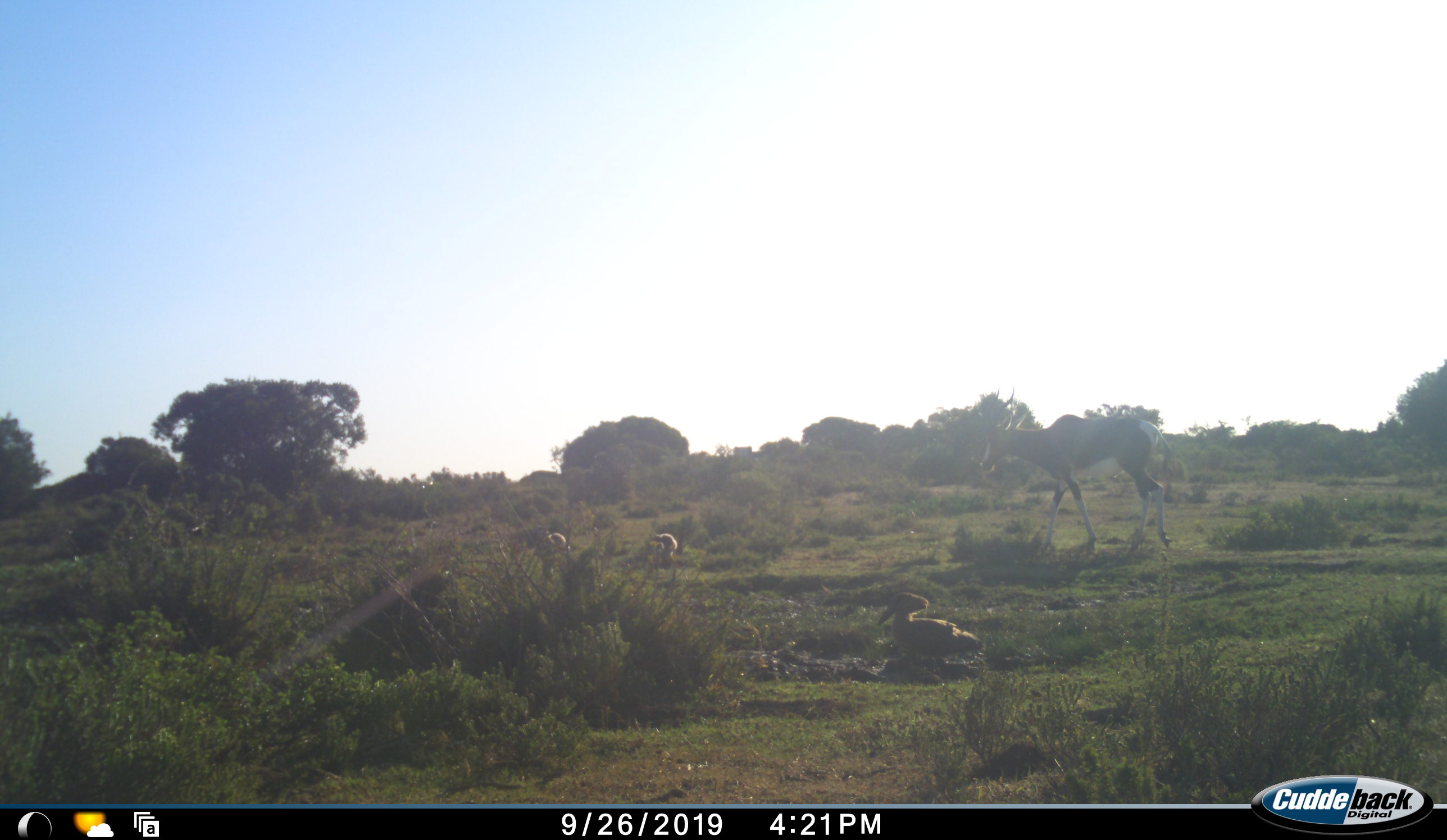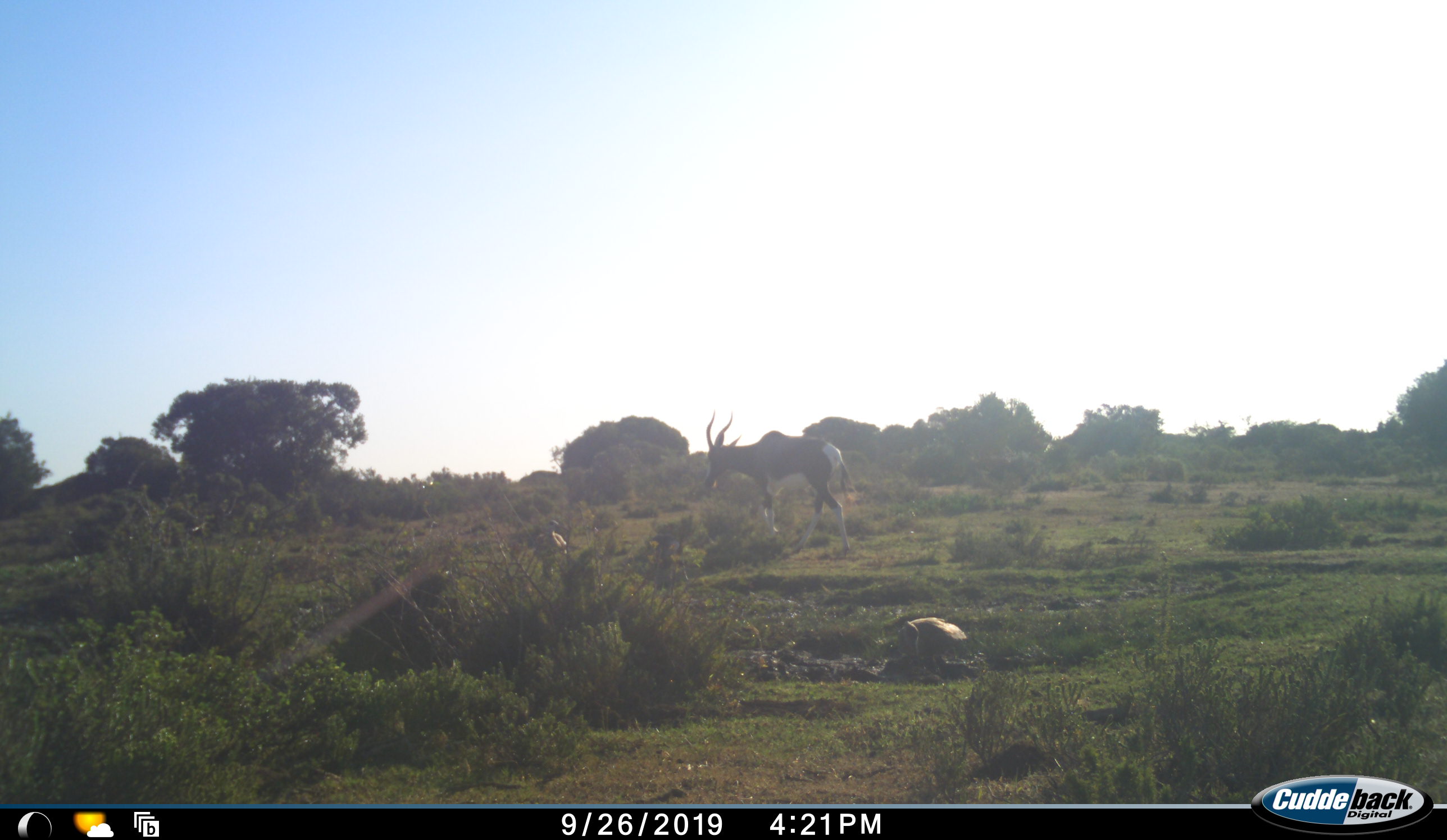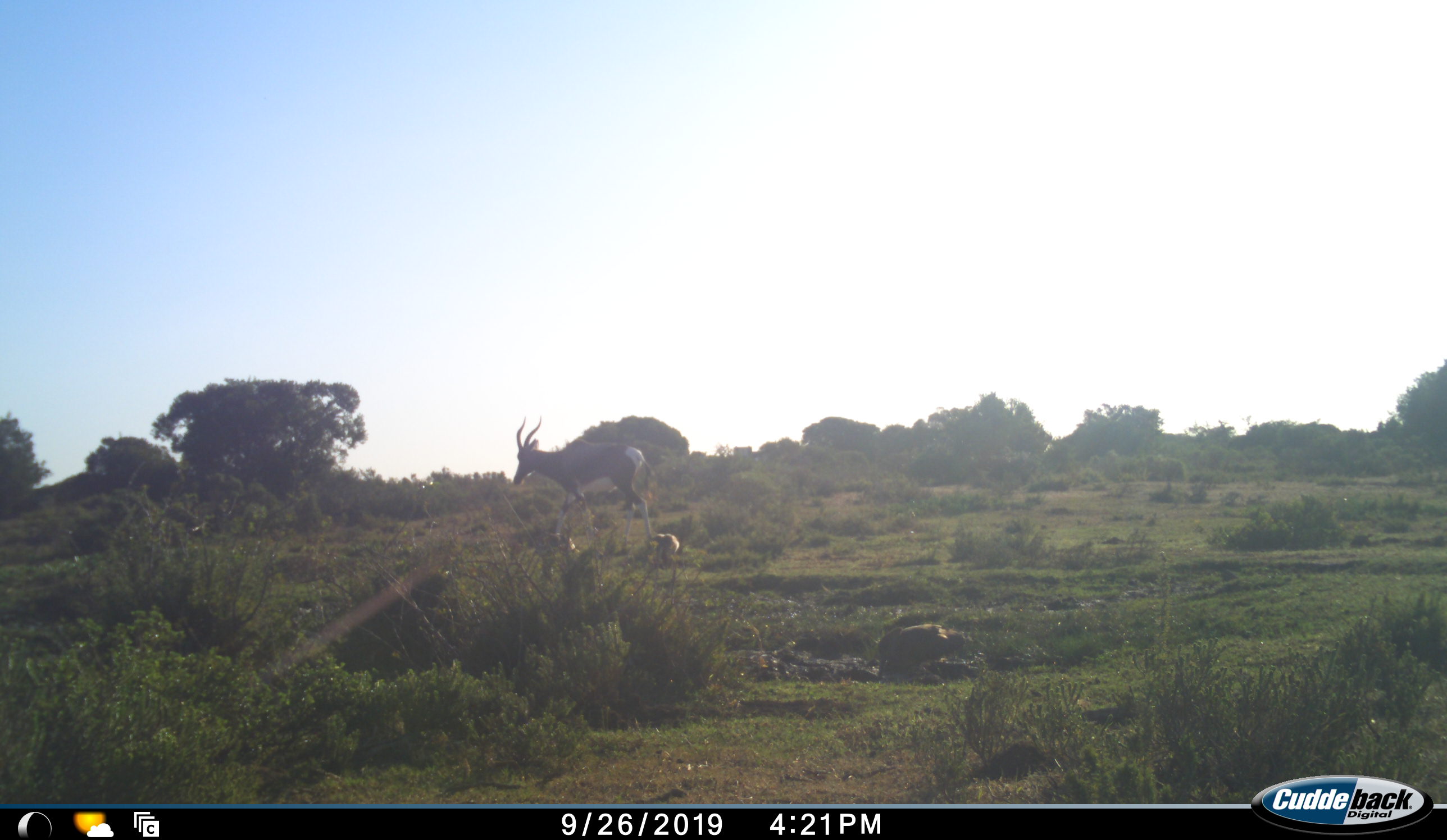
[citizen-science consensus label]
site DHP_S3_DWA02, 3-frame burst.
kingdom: Animalia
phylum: Chordata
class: Aves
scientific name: Aves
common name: bird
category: birdother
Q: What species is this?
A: Birdother (bird) (Aves).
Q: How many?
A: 3.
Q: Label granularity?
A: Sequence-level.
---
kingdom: Animalia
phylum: Chordata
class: Mammalia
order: Artiodactyla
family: Bovidae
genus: Damaliscus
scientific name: Damaliscus pygargus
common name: bontebok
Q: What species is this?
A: Bontebok (Damaliscus pygargus).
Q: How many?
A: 1.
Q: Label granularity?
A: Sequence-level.